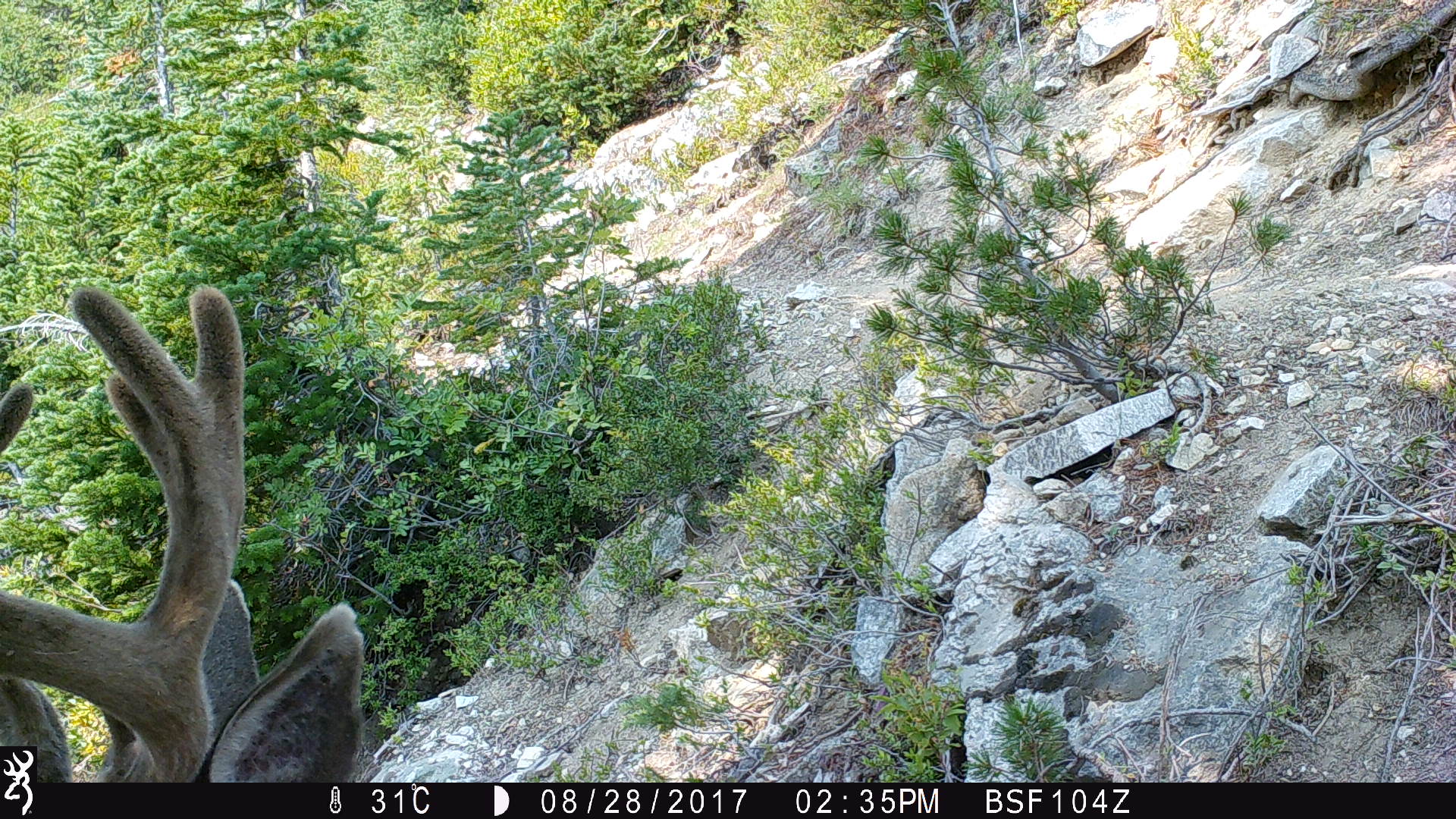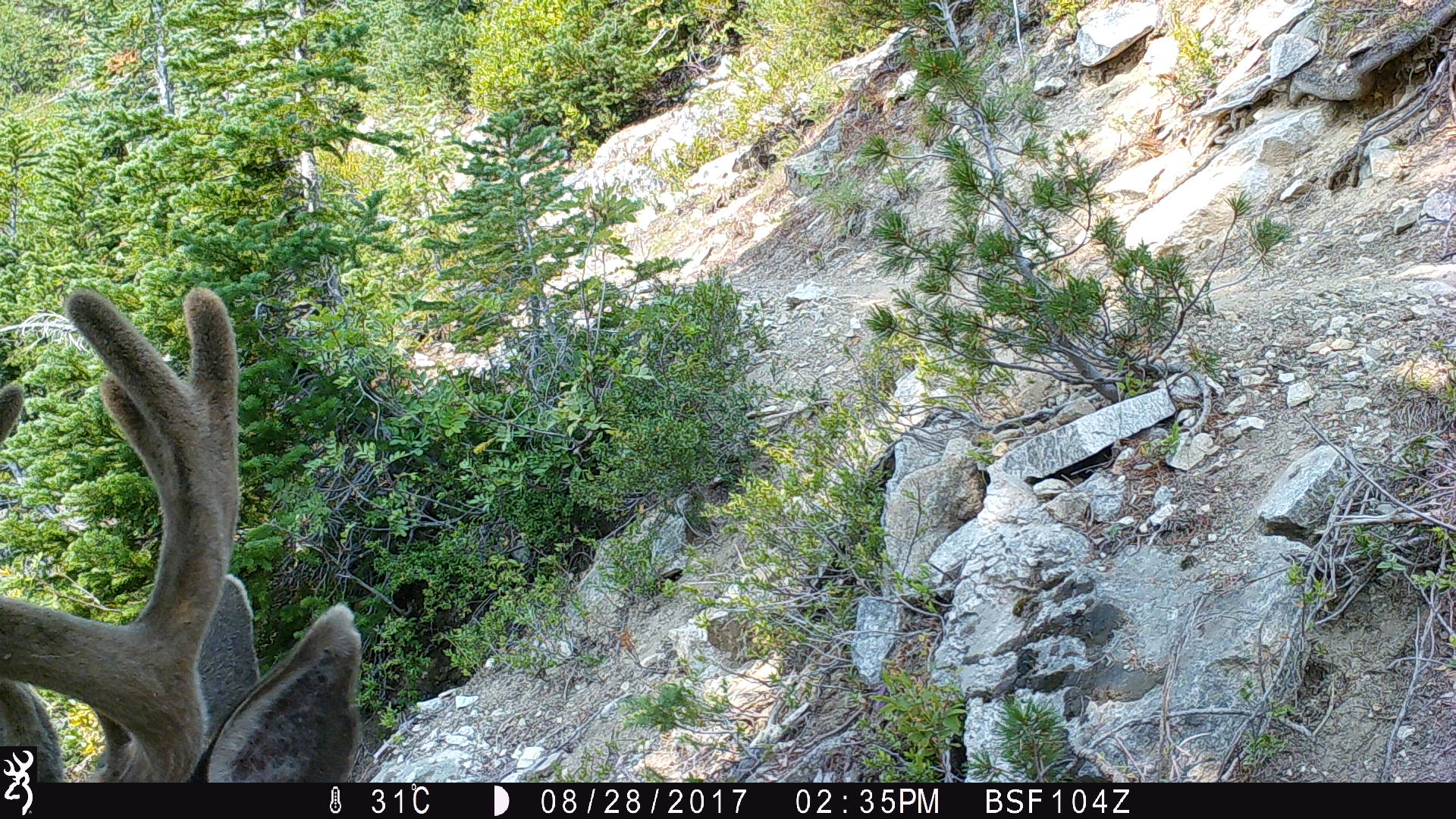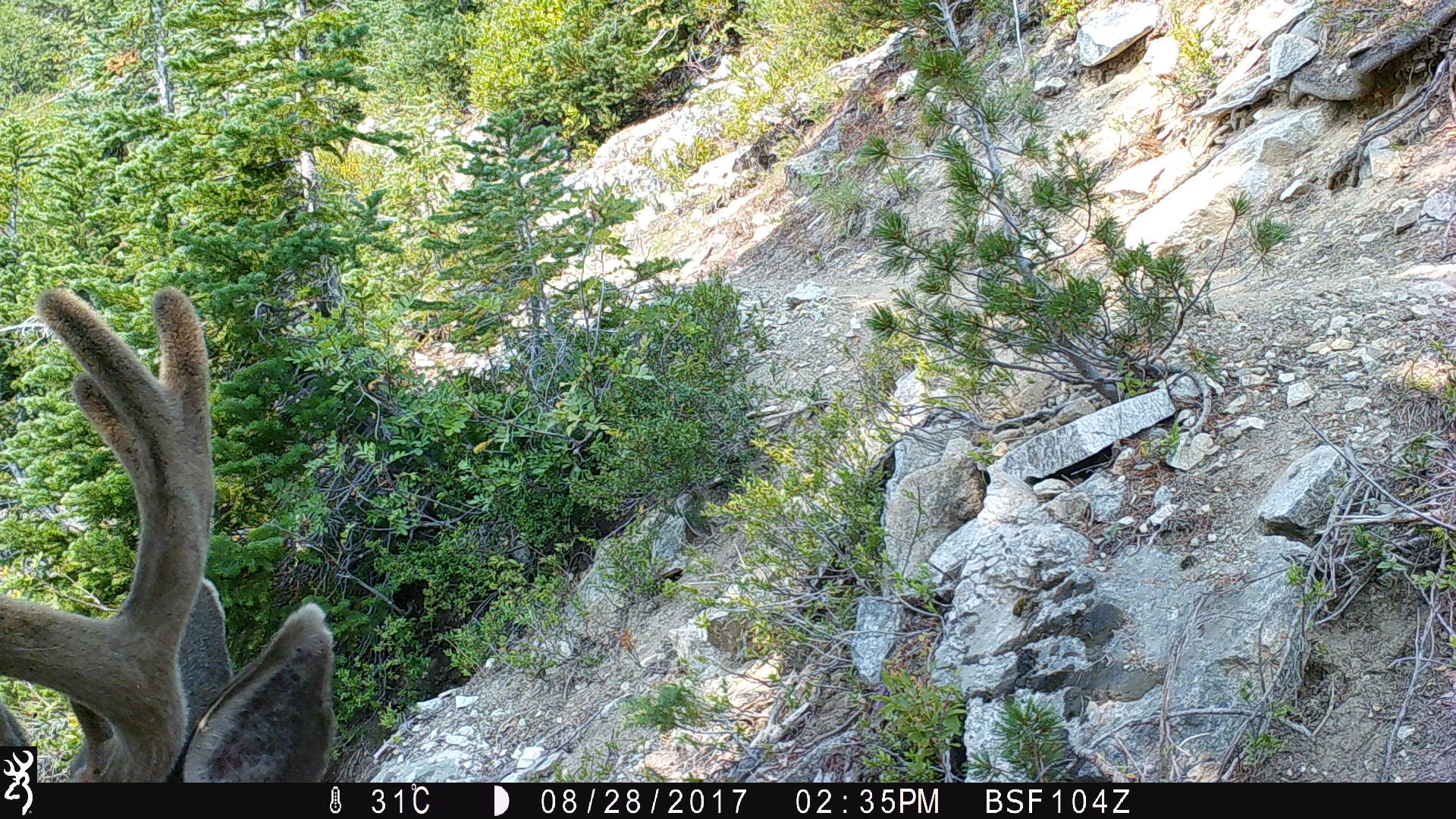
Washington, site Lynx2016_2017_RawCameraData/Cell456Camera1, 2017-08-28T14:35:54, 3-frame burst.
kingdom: Animalia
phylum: Chordata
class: Mammalia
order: Artiodactyla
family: Cervidae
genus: Odocoileus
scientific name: Odocoileus hemionus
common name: mule deer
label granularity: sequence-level